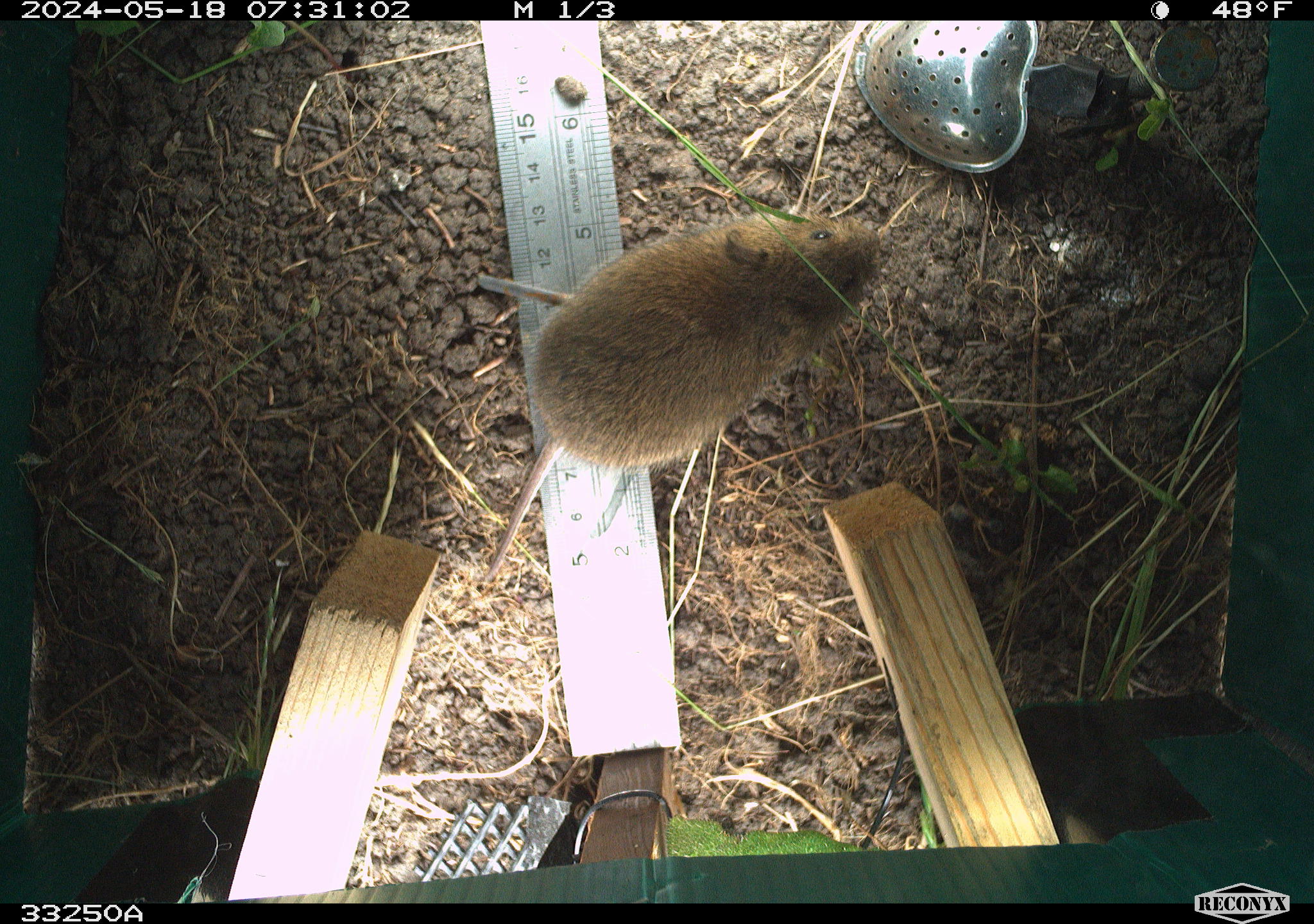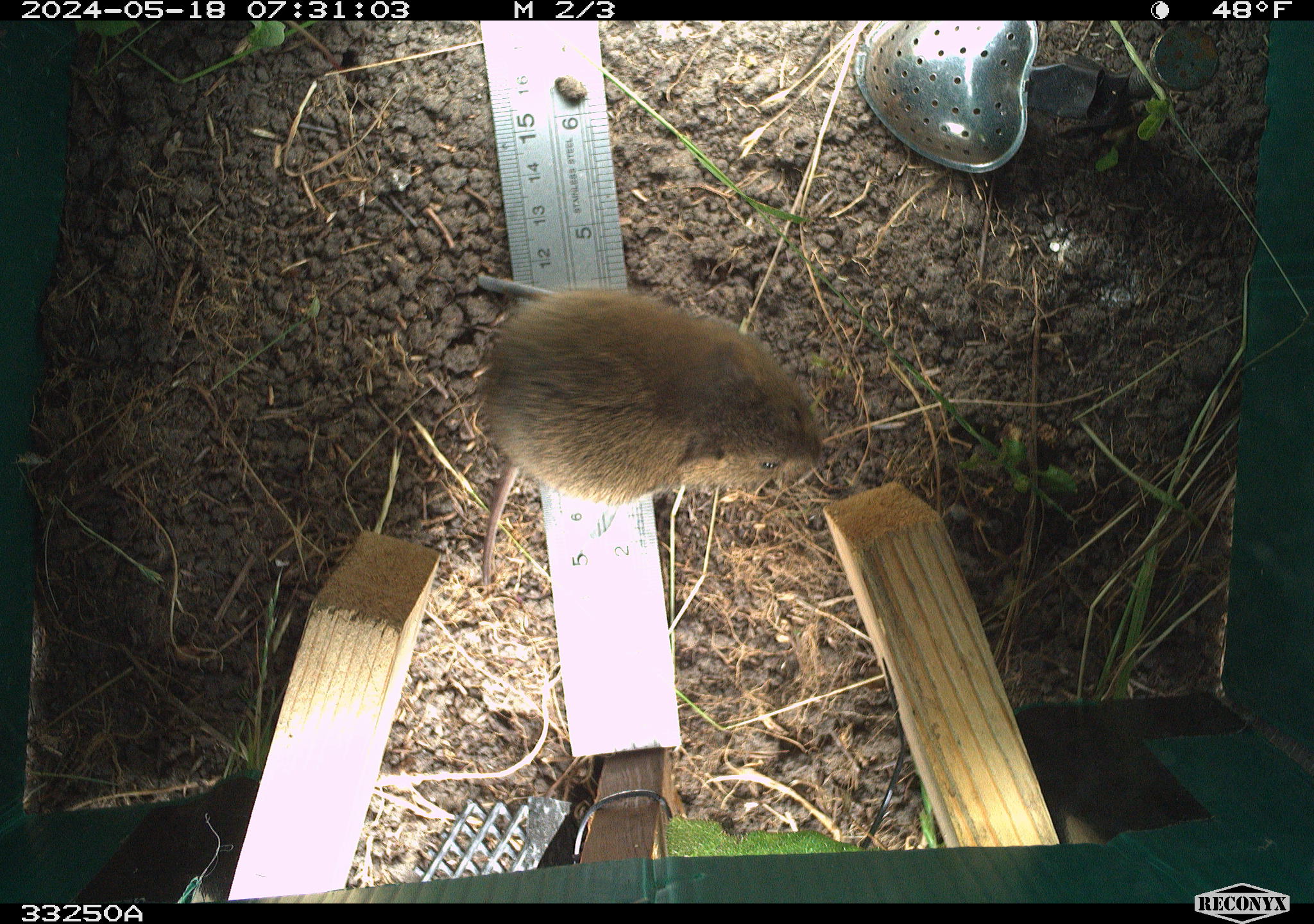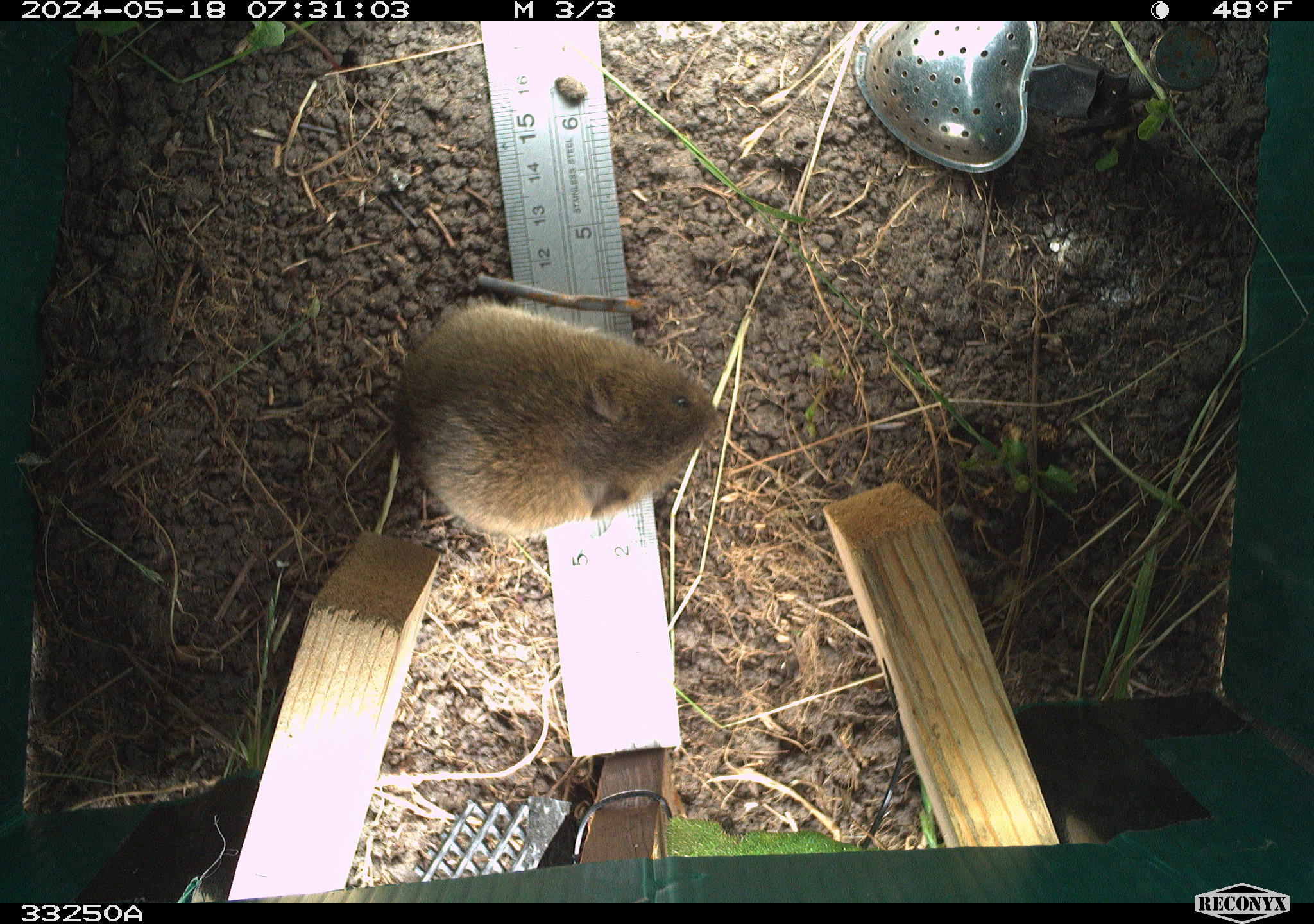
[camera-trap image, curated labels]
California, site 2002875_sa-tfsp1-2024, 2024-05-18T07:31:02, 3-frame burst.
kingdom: Animalia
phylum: Chordata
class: Mammalia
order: Rodentia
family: Cricetidae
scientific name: Arvicolinae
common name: voles, lemmings, and muskrats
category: arvicolinae subfamily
Arvicolinae subfamily (voles, lemmings, and muskrats) (Arvicolinae).